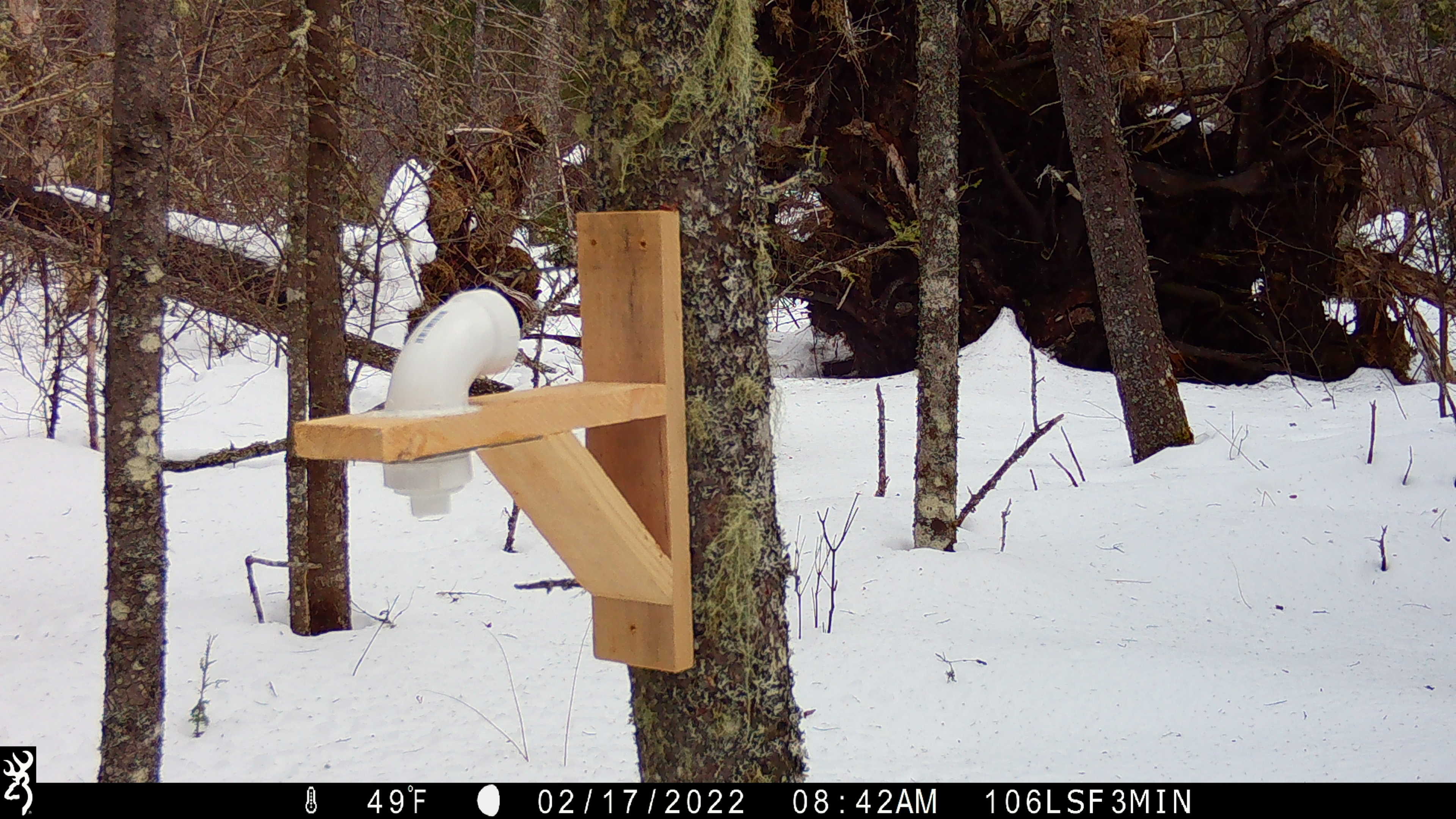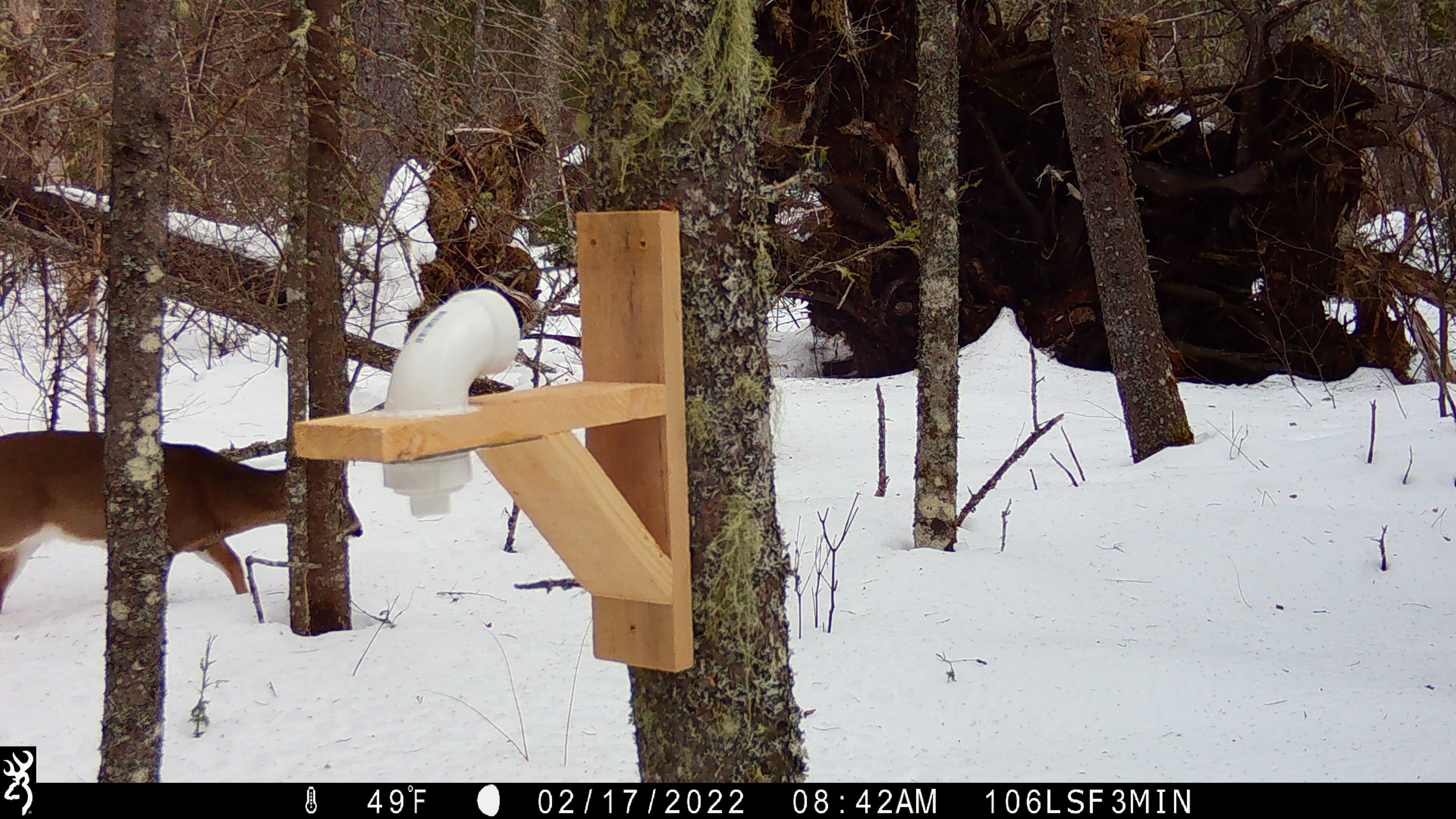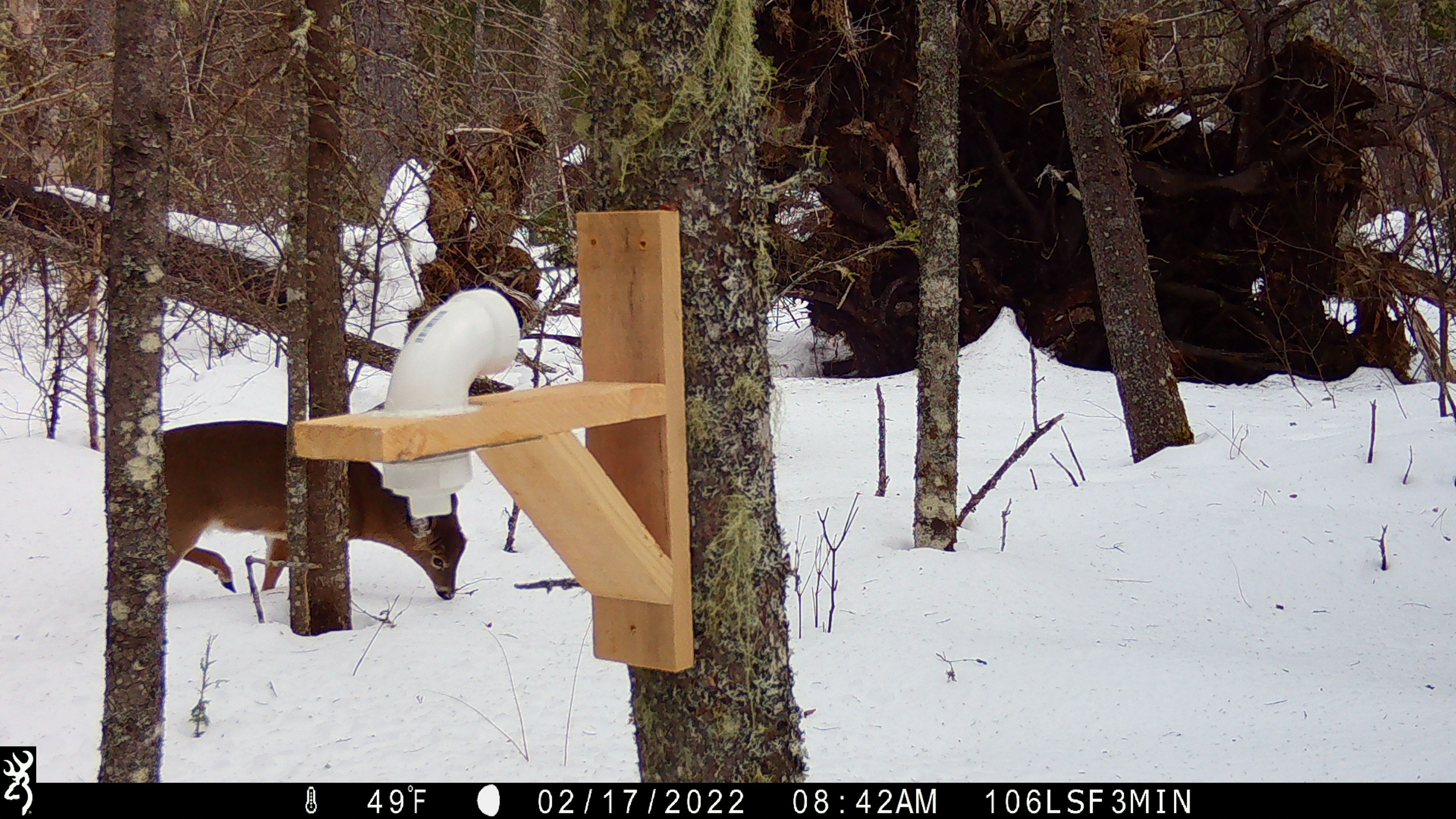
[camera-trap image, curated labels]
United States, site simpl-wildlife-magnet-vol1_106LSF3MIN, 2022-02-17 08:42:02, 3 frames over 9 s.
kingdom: Animalia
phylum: Chordata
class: Mammalia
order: Artiodactyla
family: Cervidae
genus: Odocoileus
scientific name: Odocoileus virginianus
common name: white-tailed deer